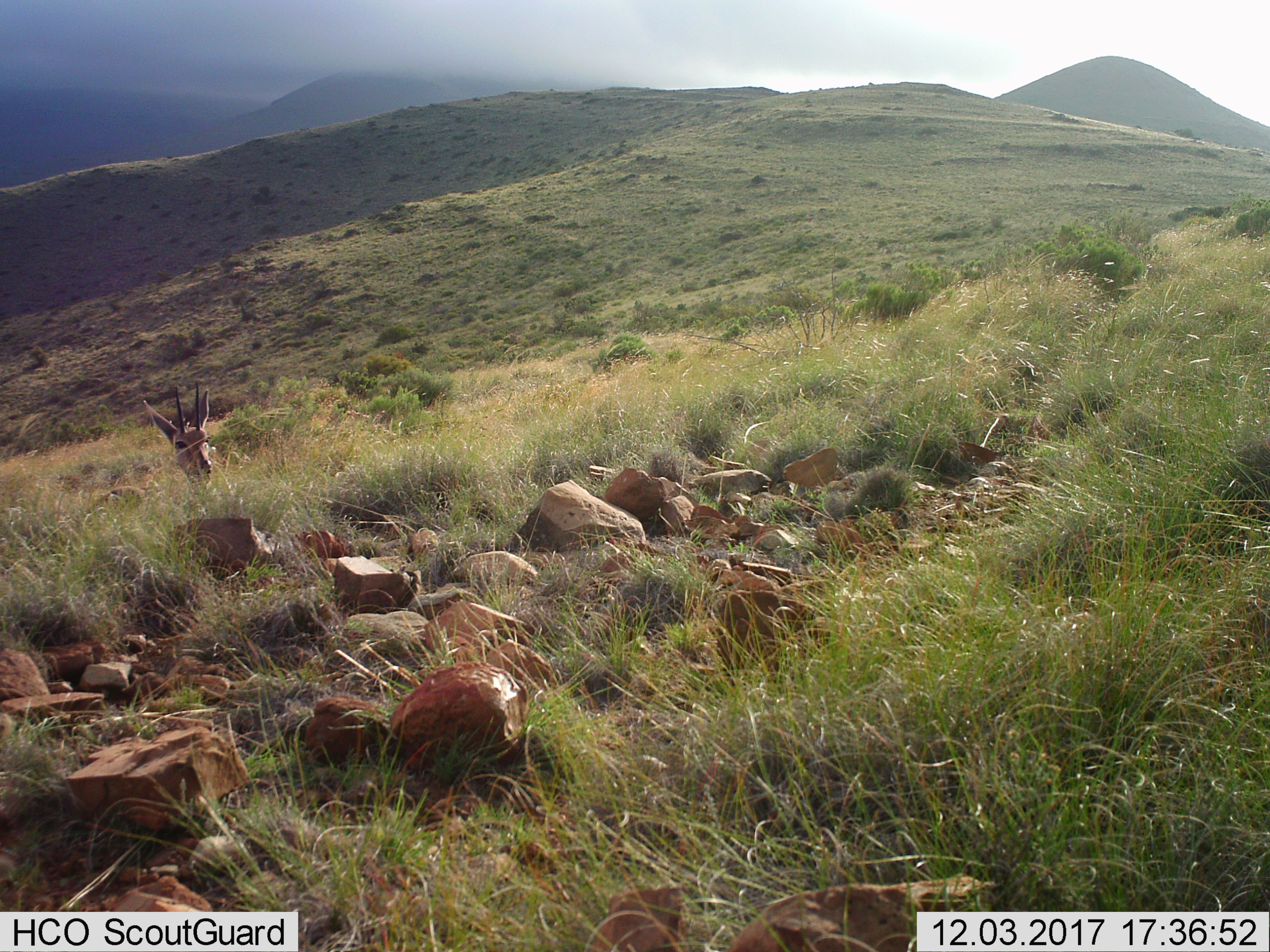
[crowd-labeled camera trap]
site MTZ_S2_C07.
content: unidentified animal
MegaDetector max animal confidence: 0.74